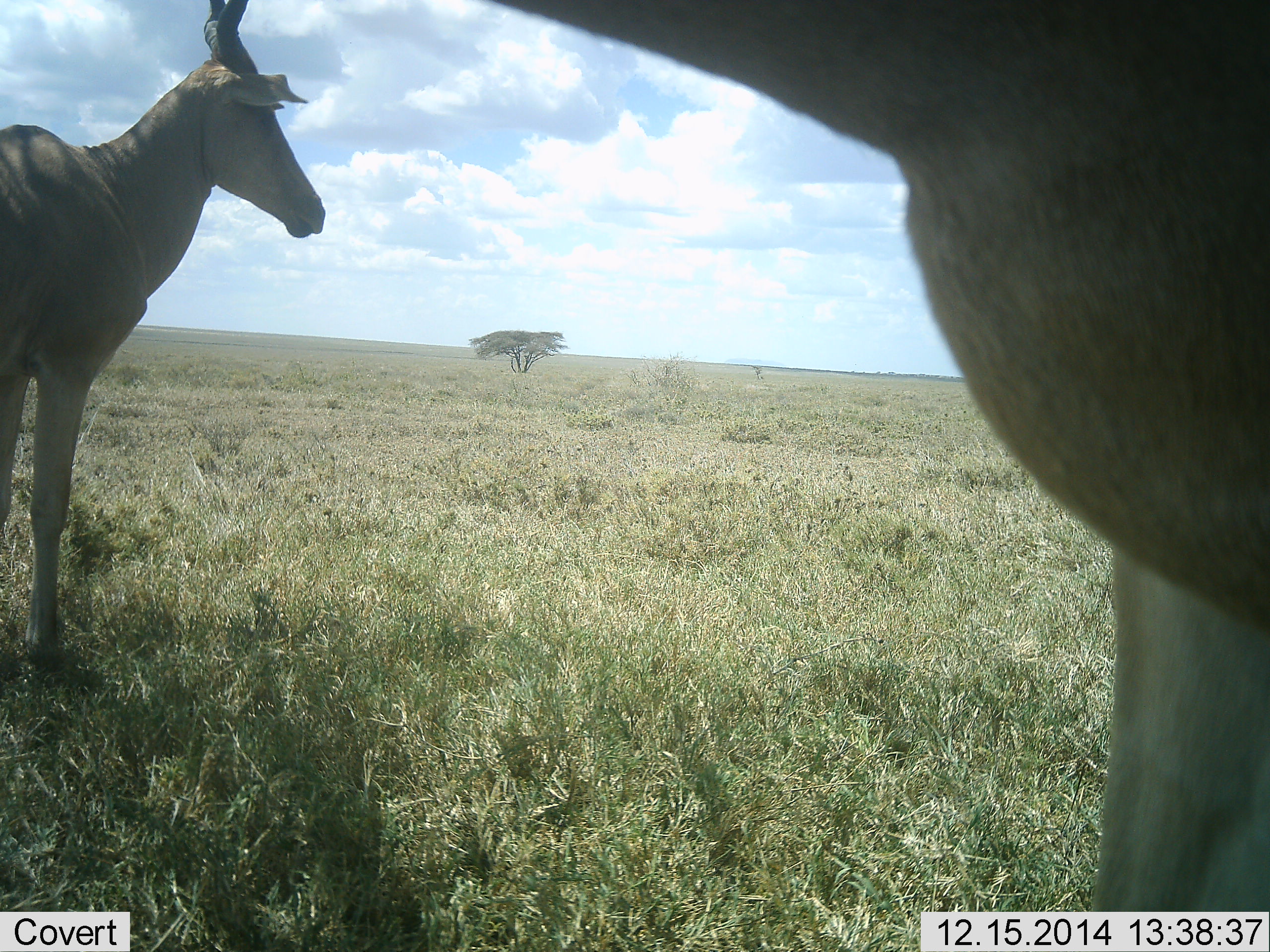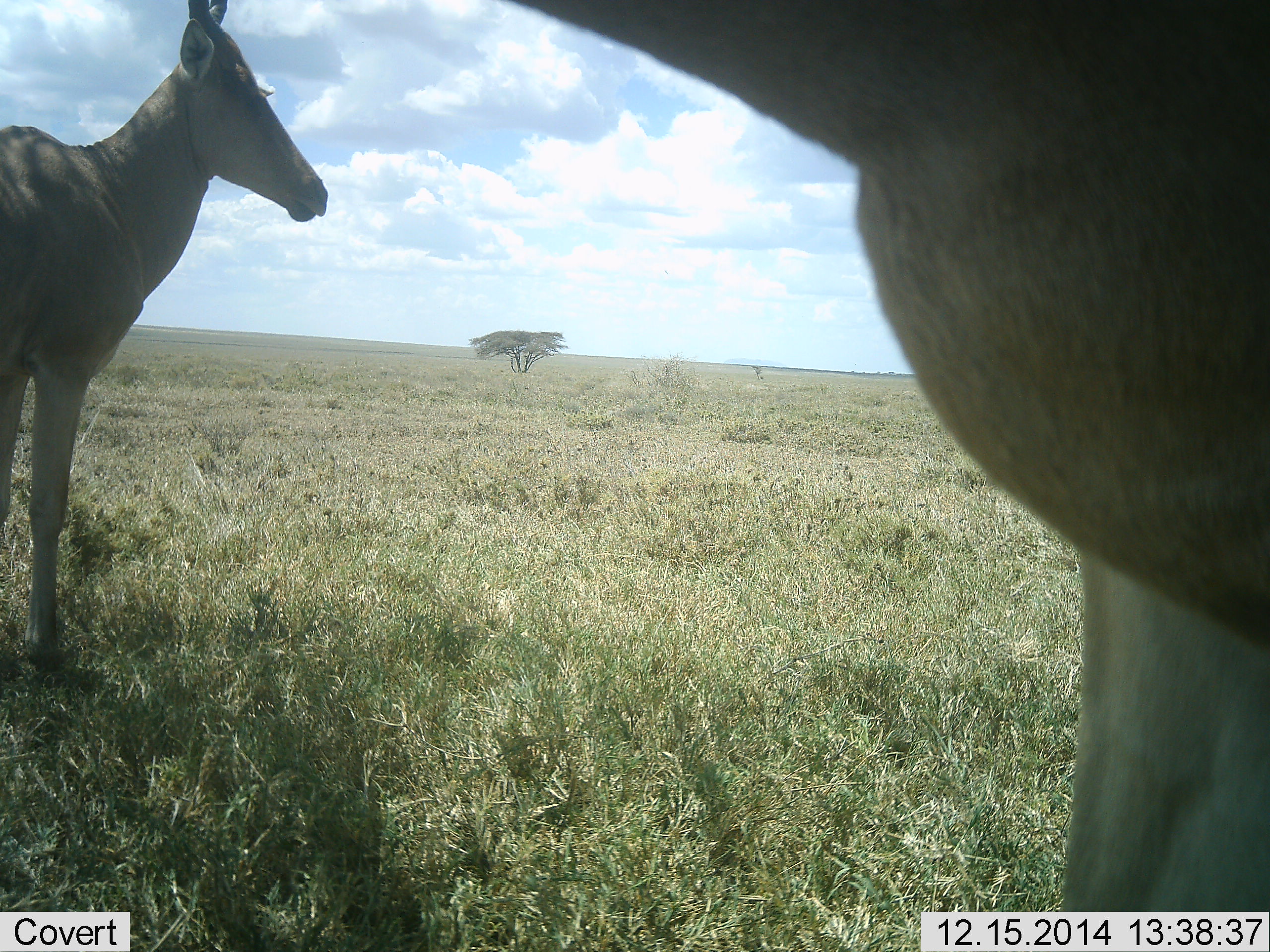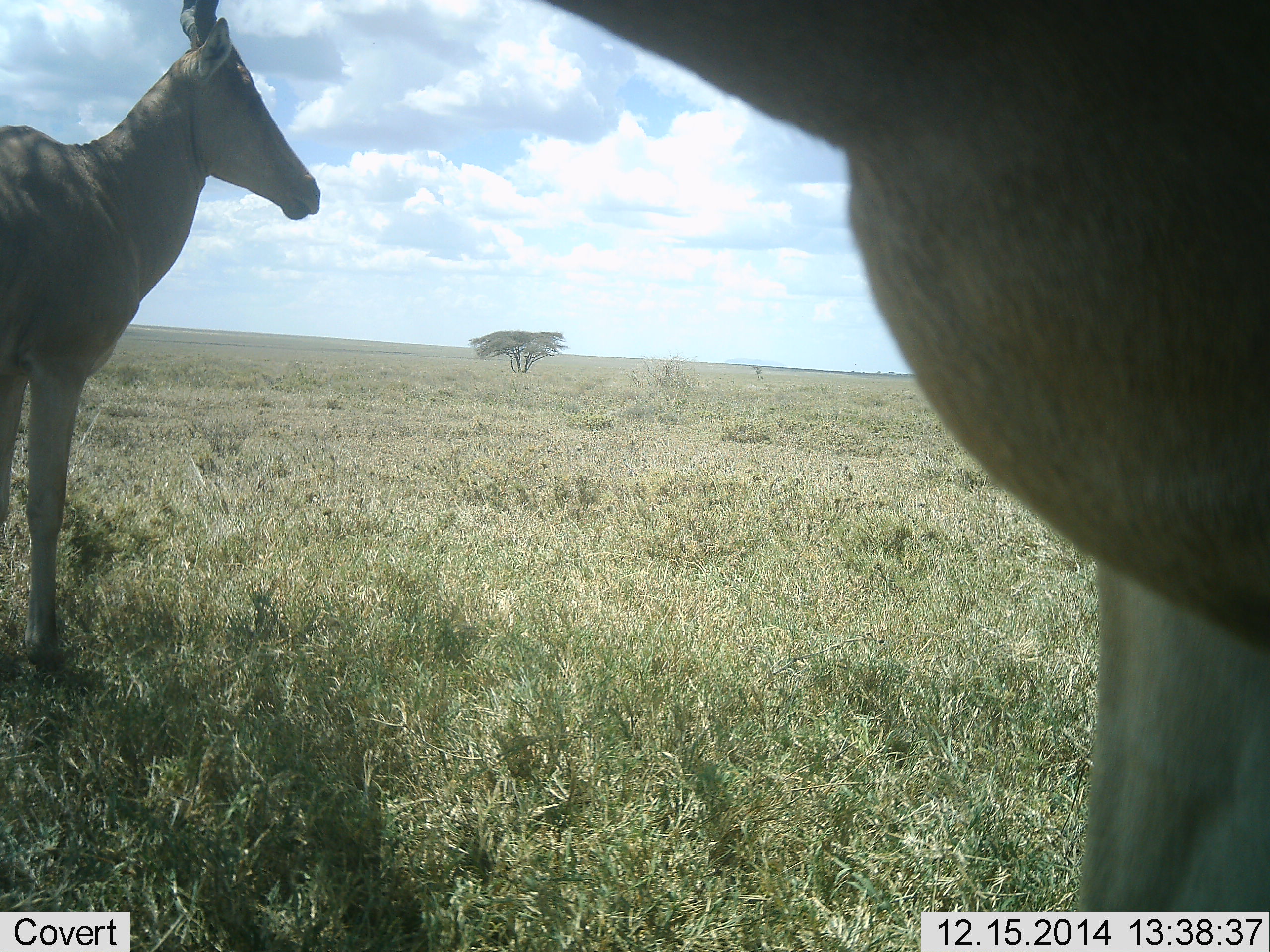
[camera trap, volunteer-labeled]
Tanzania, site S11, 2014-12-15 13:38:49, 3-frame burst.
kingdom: Animalia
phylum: Chordata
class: Mammalia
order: Artiodactyla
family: Bovidae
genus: Alcelaphus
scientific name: Alcelaphus buselaphus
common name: hartebeest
Hartebeest (Alcelaphus buselaphus), count 2. Behavior (volunteer vote fractions): standing 100%, resting 0%, moving 0%, interacting 0%. Young present (vote fraction): 0%. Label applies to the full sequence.